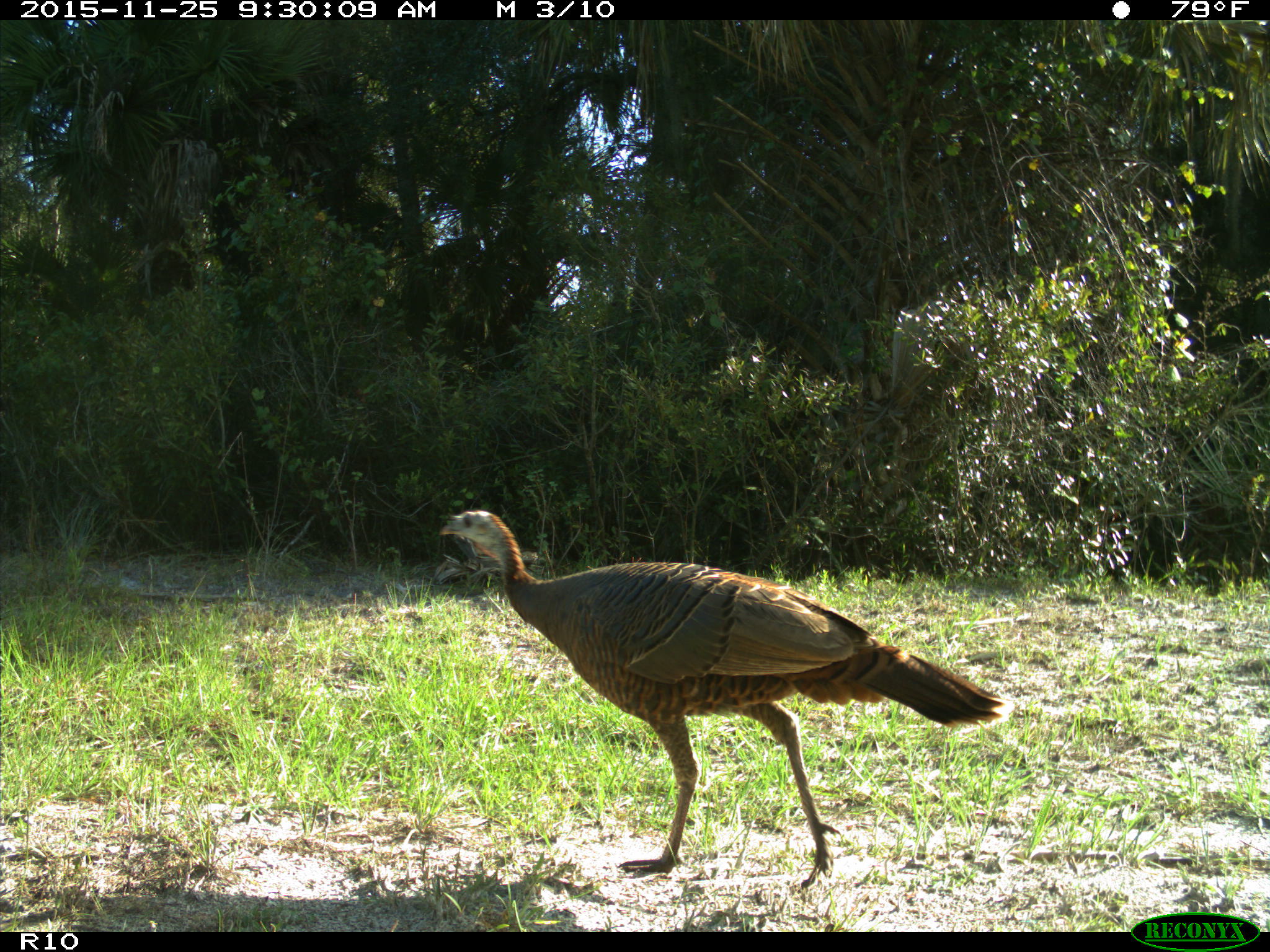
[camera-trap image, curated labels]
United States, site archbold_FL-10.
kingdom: Animalia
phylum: Chordata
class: Aves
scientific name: Aves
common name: birds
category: unidentified bird